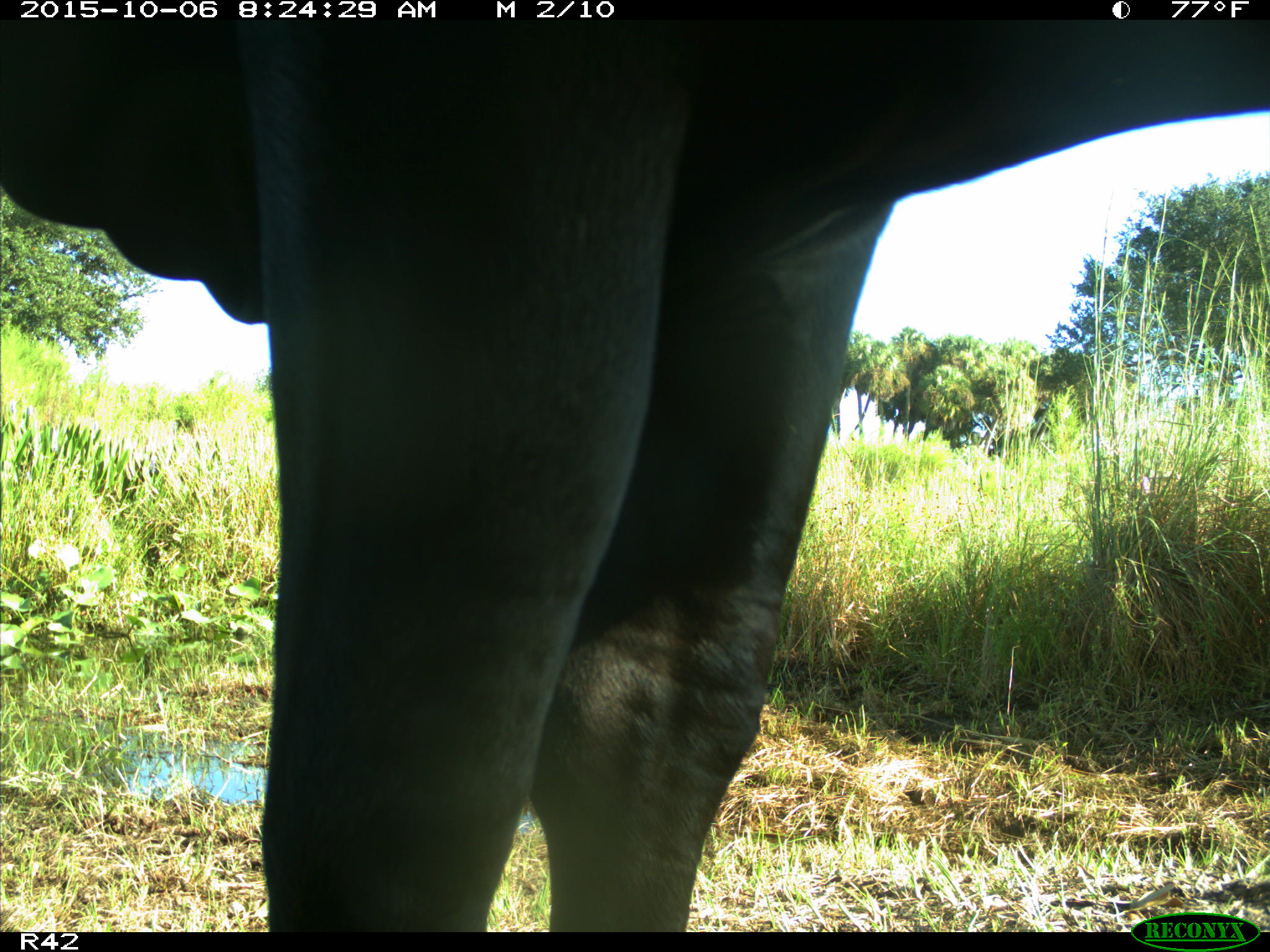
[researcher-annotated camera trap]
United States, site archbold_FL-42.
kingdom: Animalia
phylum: Chordata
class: Mammalia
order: Artiodactyla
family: Bovidae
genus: Bos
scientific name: Bos taurus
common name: domestic cow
Bos taurus (domestic cow).